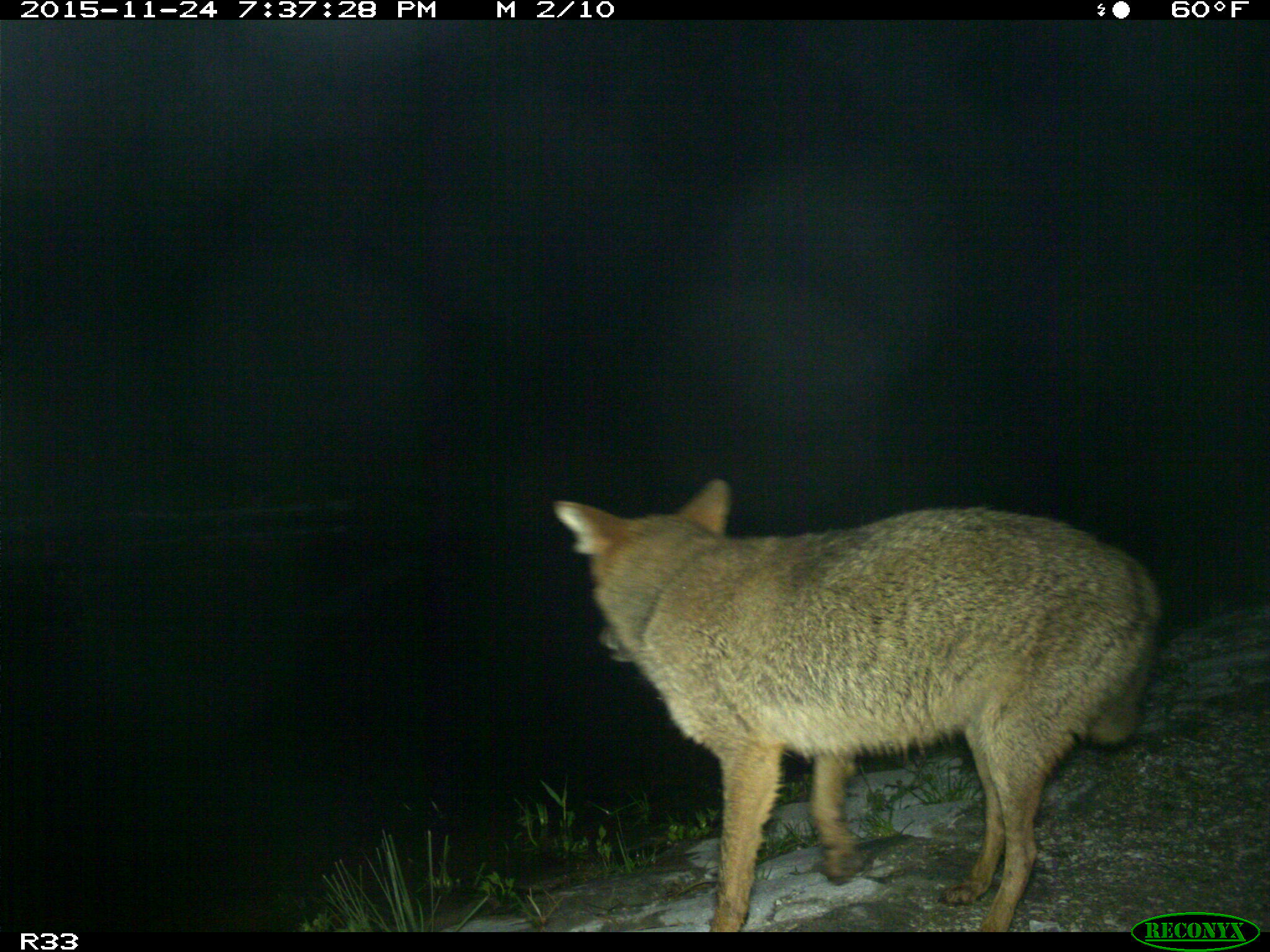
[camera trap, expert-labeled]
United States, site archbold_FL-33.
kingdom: Animalia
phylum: Chordata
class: Mammalia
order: Carnivora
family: Canidae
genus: Canis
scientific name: Canis latrans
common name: coyote